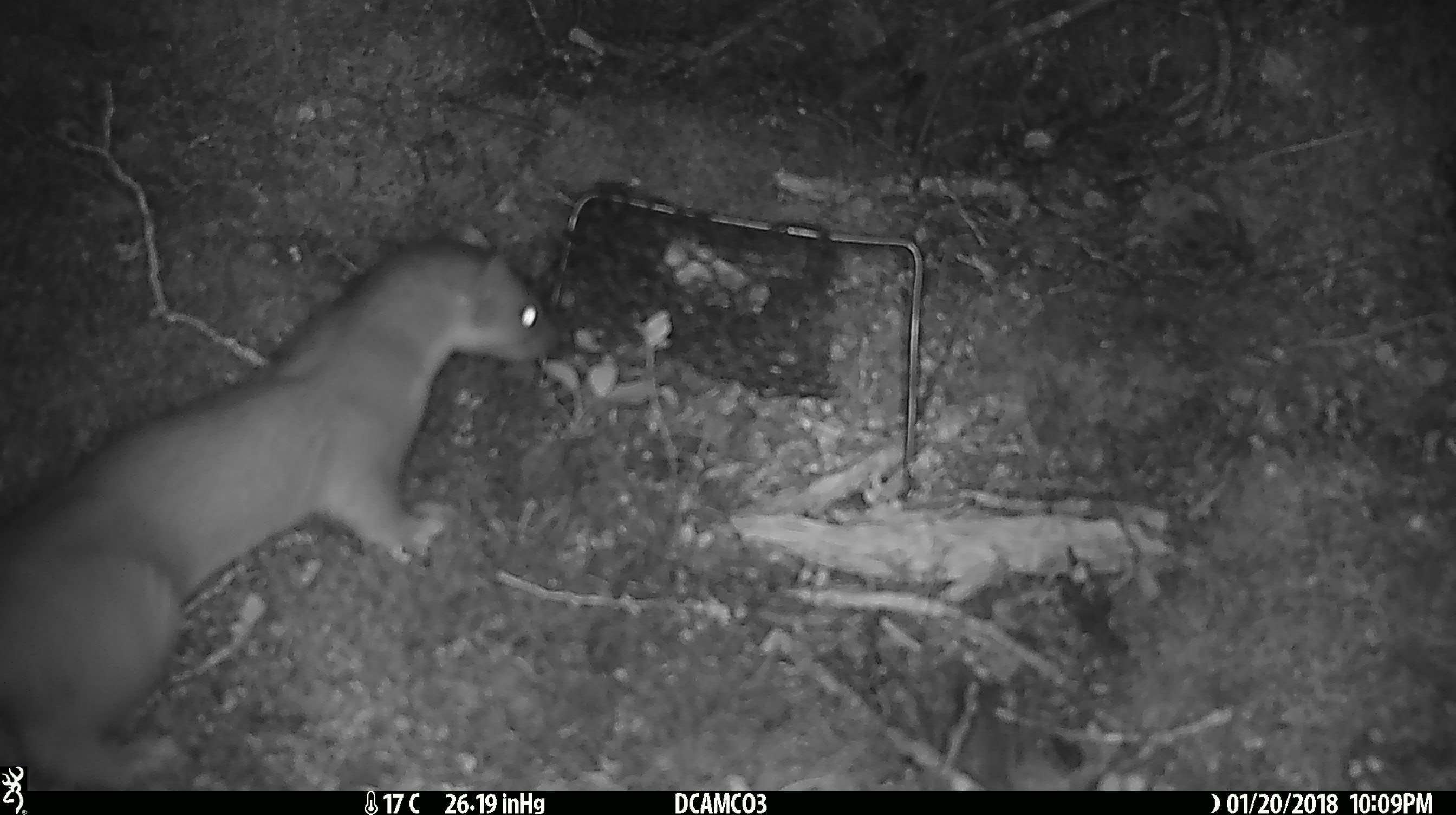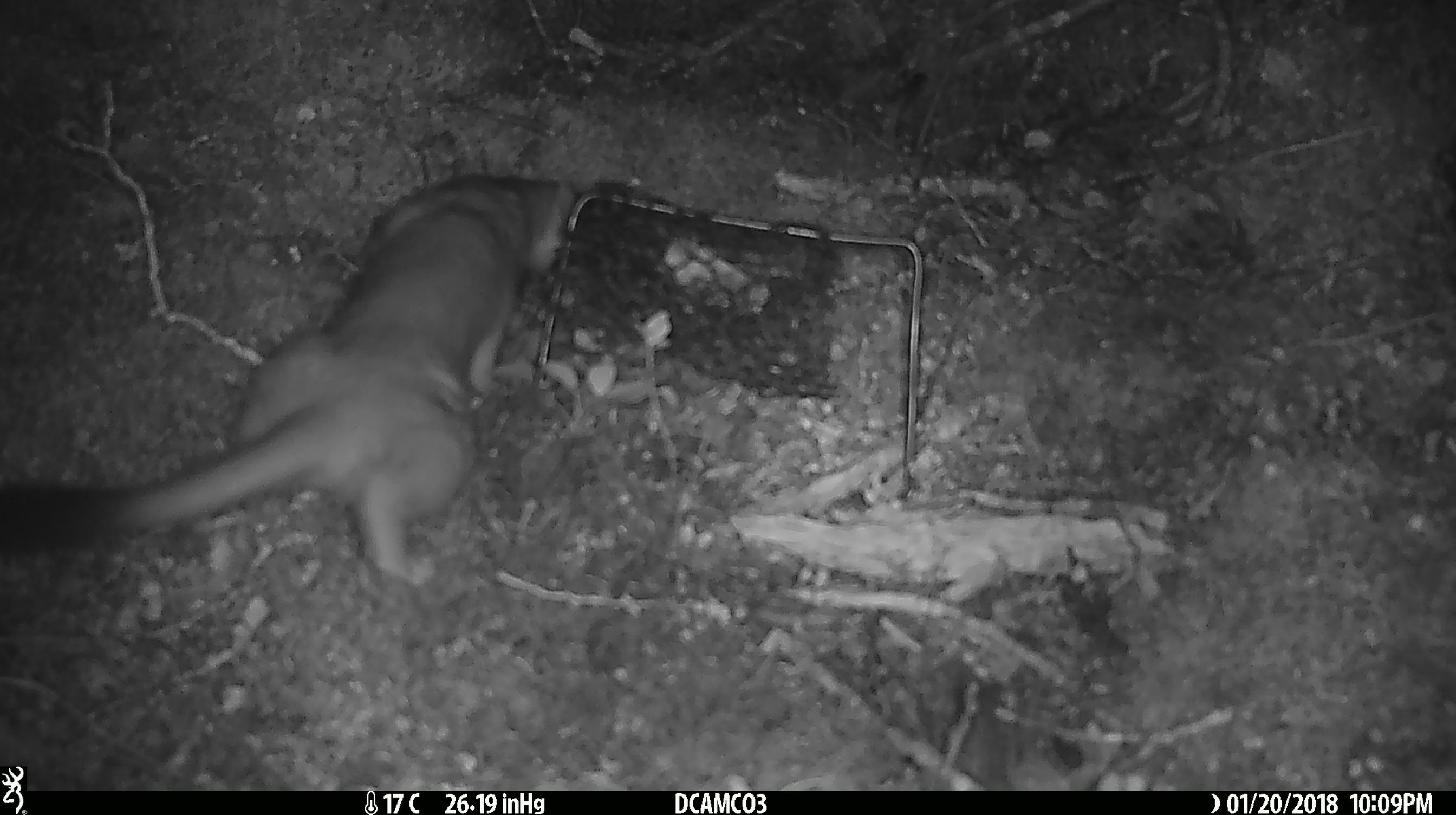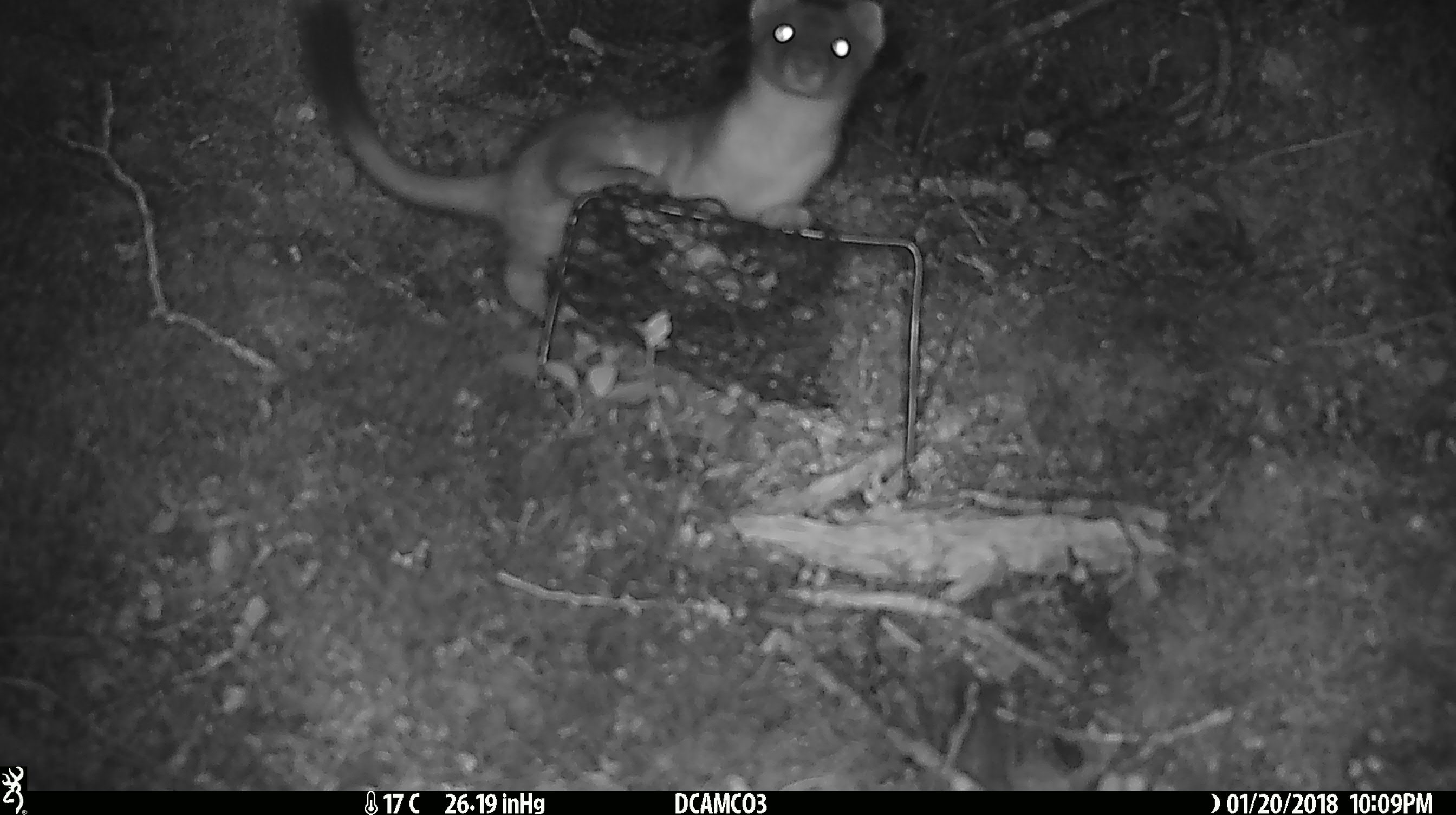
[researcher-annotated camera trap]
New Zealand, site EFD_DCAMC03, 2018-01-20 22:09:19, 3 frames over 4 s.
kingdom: Animalia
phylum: Chordata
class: Mammalia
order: Carnivora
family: Mustelidae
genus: Mustela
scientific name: Mustela erminea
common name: stoat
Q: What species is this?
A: Stoat (Mustela erminea).